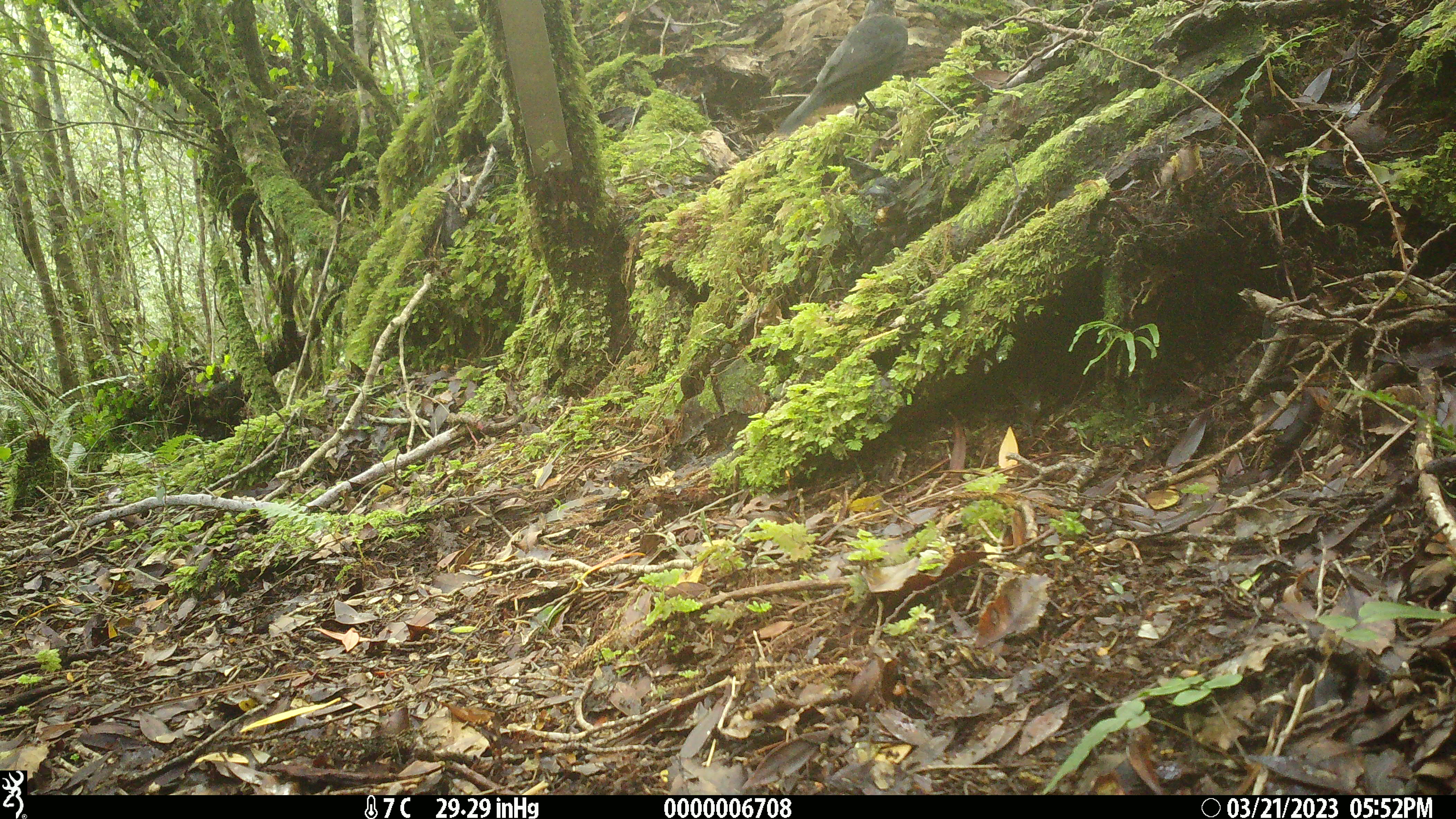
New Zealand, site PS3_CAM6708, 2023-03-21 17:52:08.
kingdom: Animalia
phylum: Chordata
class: Aves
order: Passeriformes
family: Turdidae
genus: Turdus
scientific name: Turdus merula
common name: eurasian blackbird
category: blackbird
Blackbird (eurasian blackbird) (Turdus merula).